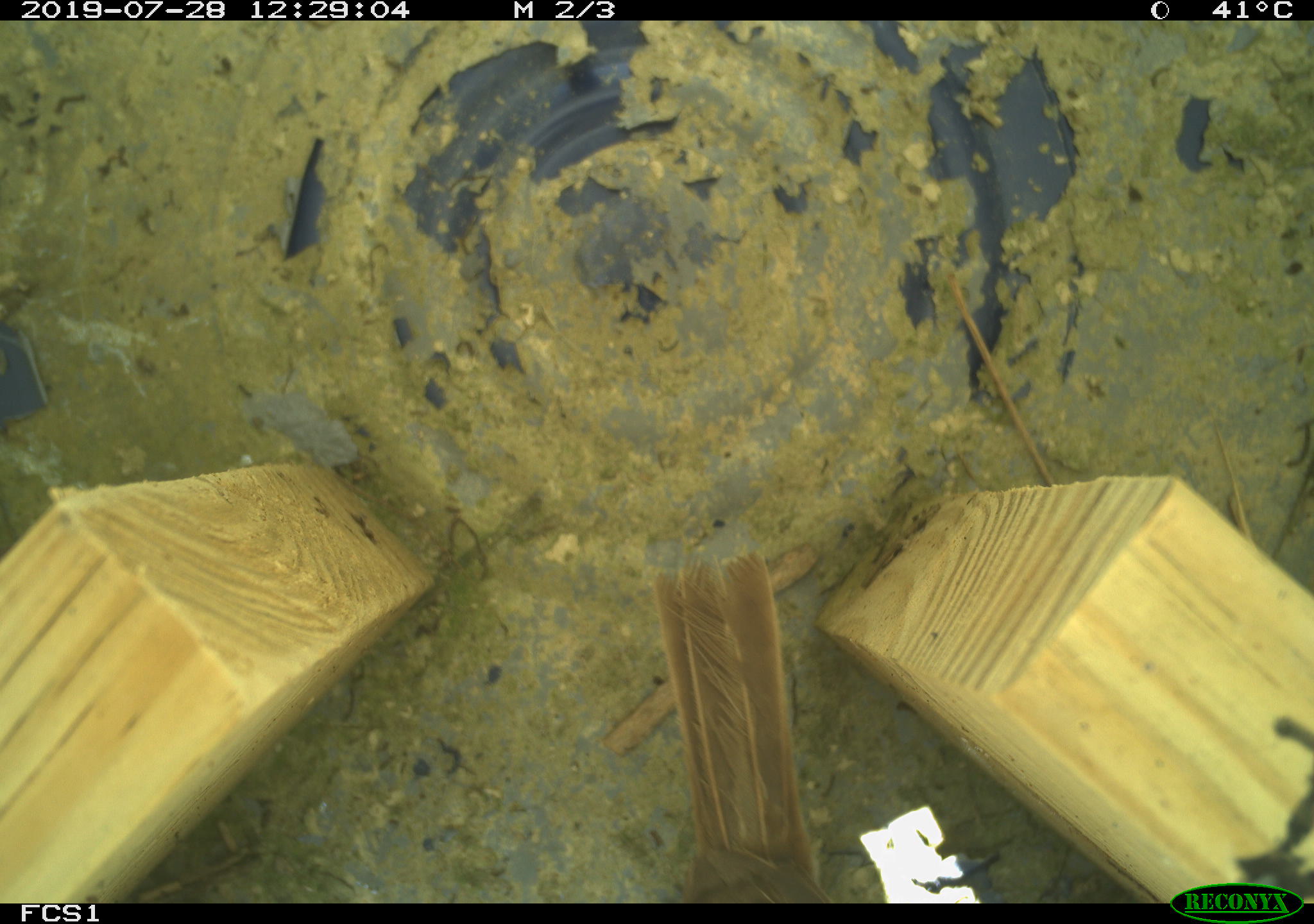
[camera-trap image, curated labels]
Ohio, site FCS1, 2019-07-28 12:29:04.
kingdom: Animalia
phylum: Chordata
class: Aves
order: Passeriformes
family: Passerellidae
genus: Melospiza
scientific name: Melospiza melodia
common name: song sparrow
Song sparrow (Melospiza melodia).